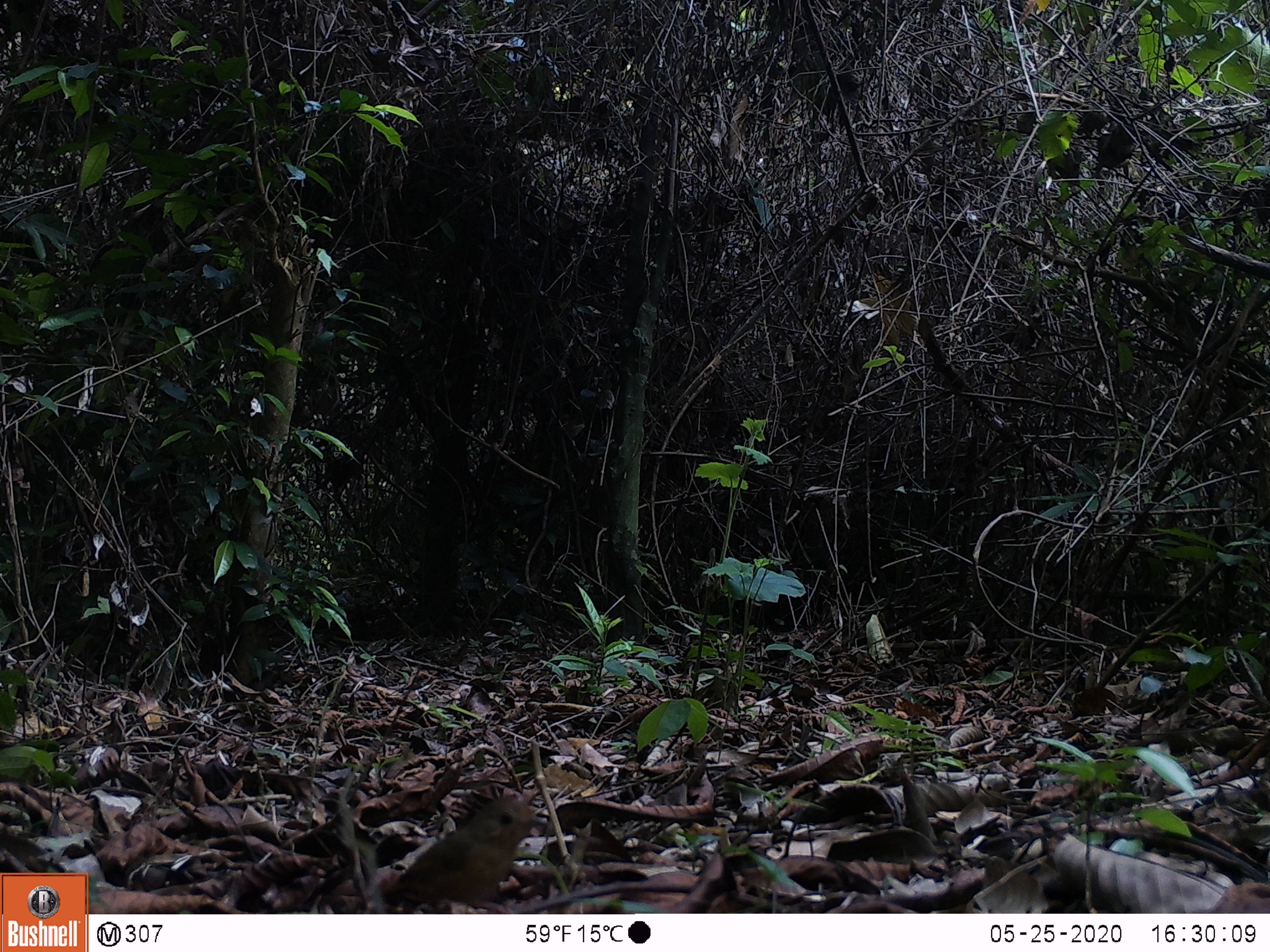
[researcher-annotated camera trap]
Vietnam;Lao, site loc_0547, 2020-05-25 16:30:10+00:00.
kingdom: Animalia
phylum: Chordata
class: Aves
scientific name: Aves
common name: bird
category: unidentified bird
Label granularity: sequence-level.